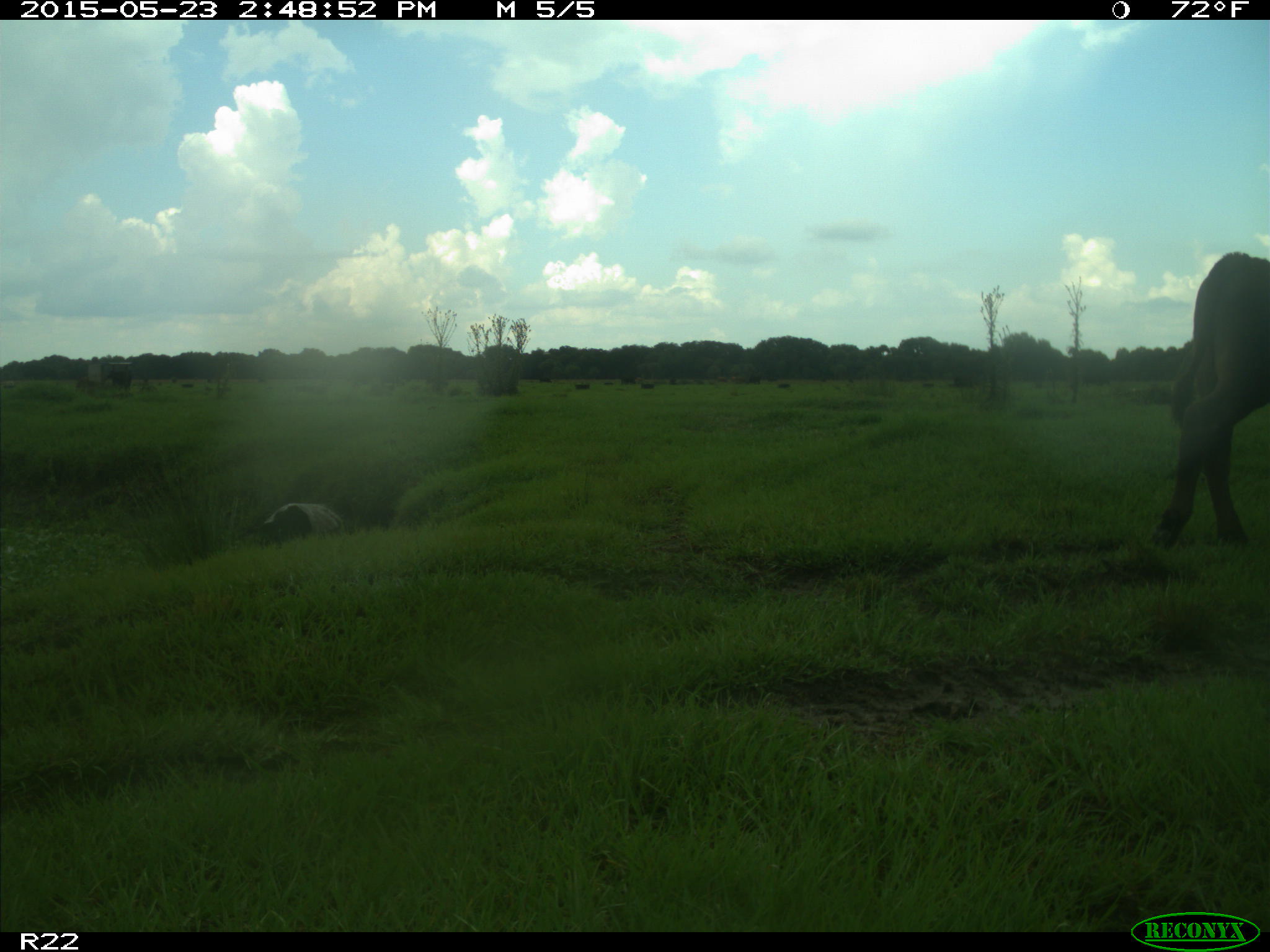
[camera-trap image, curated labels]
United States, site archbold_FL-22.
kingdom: Animalia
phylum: Chordata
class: Mammalia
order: Artiodactyla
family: Bovidae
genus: Bos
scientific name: Bos taurus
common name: domestic cow